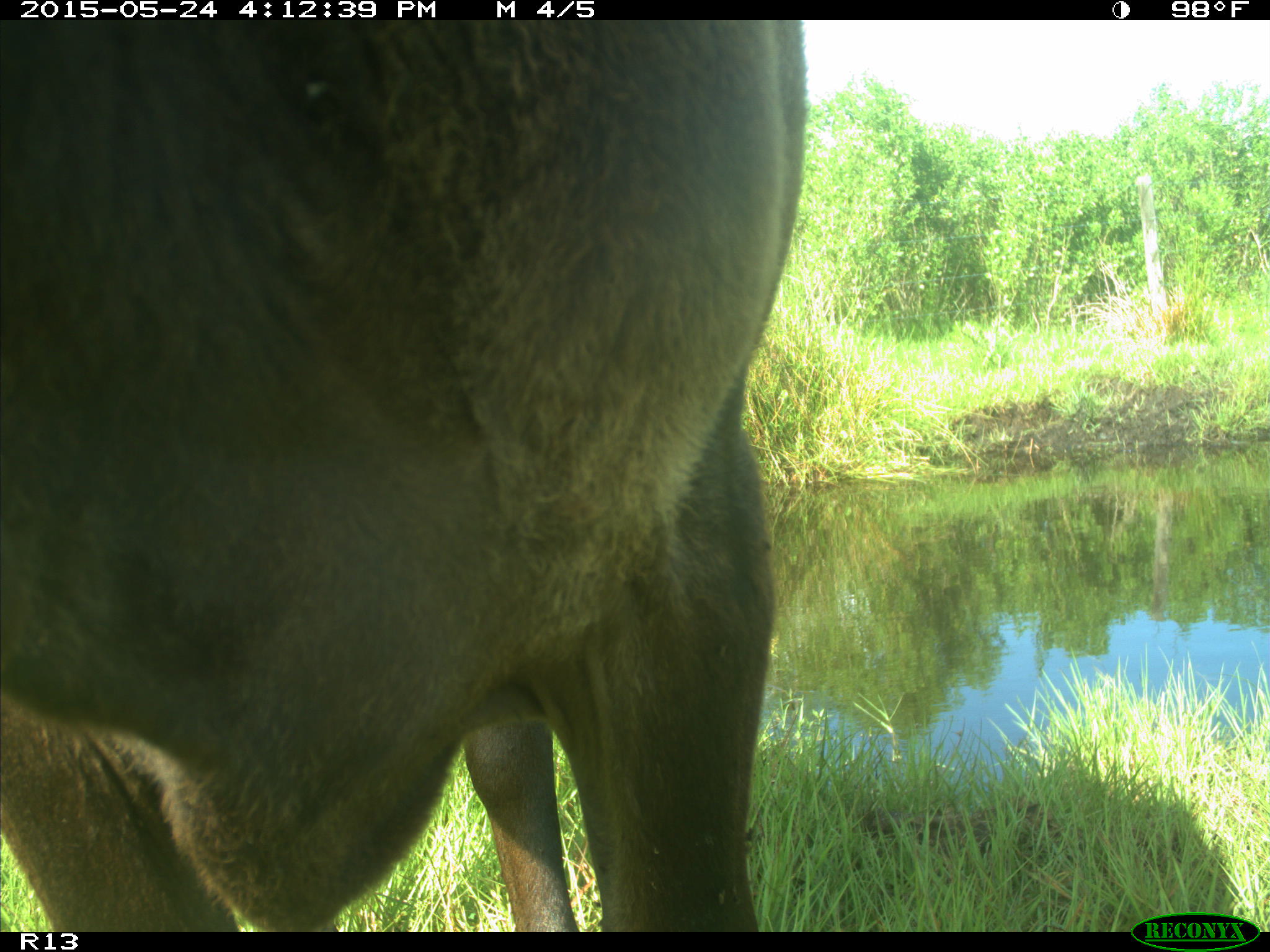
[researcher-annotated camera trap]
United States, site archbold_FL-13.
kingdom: Animalia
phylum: Chordata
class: Mammalia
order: Artiodactyla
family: Bovidae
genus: Bos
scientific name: Bos taurus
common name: domestic cow